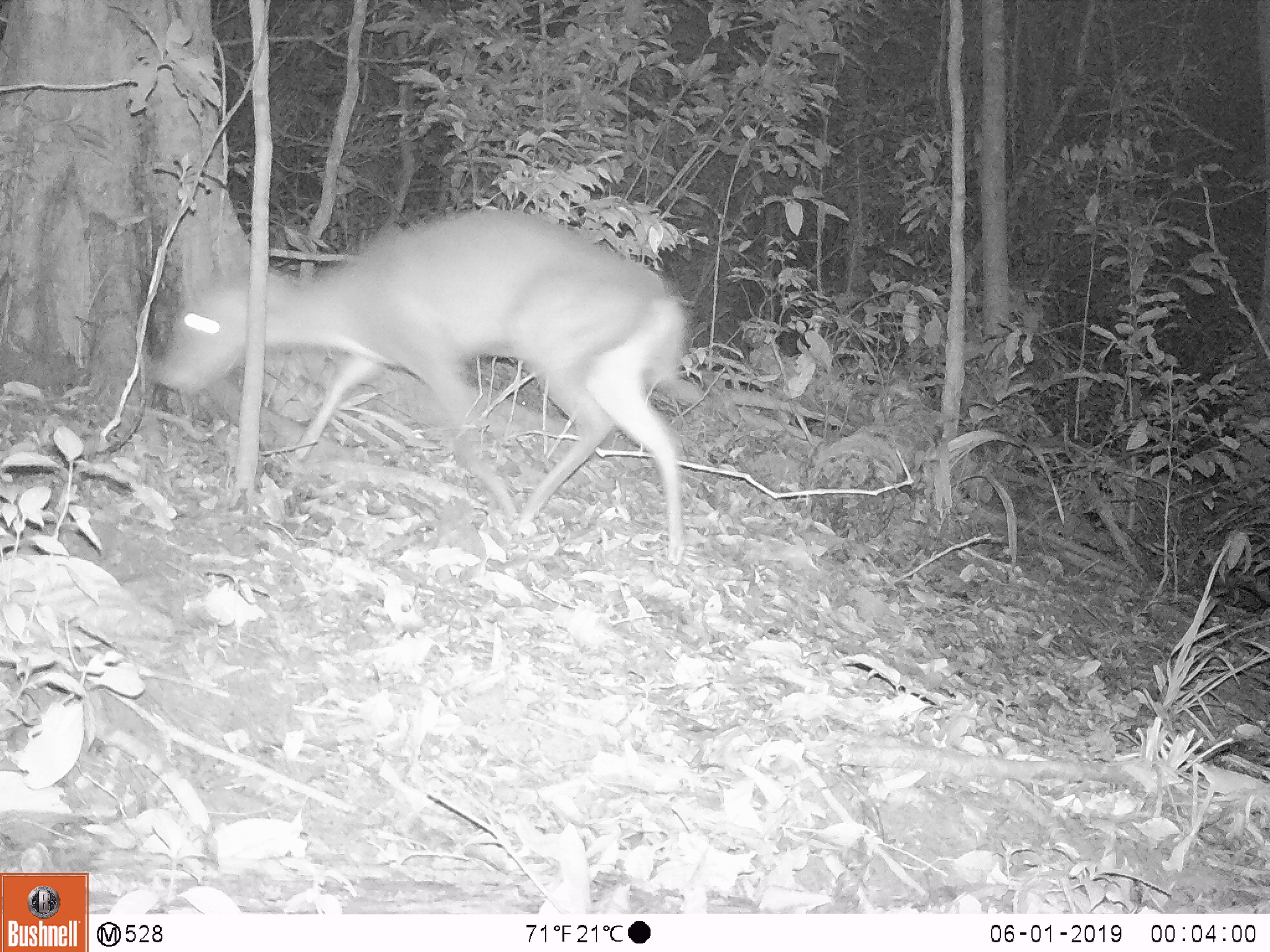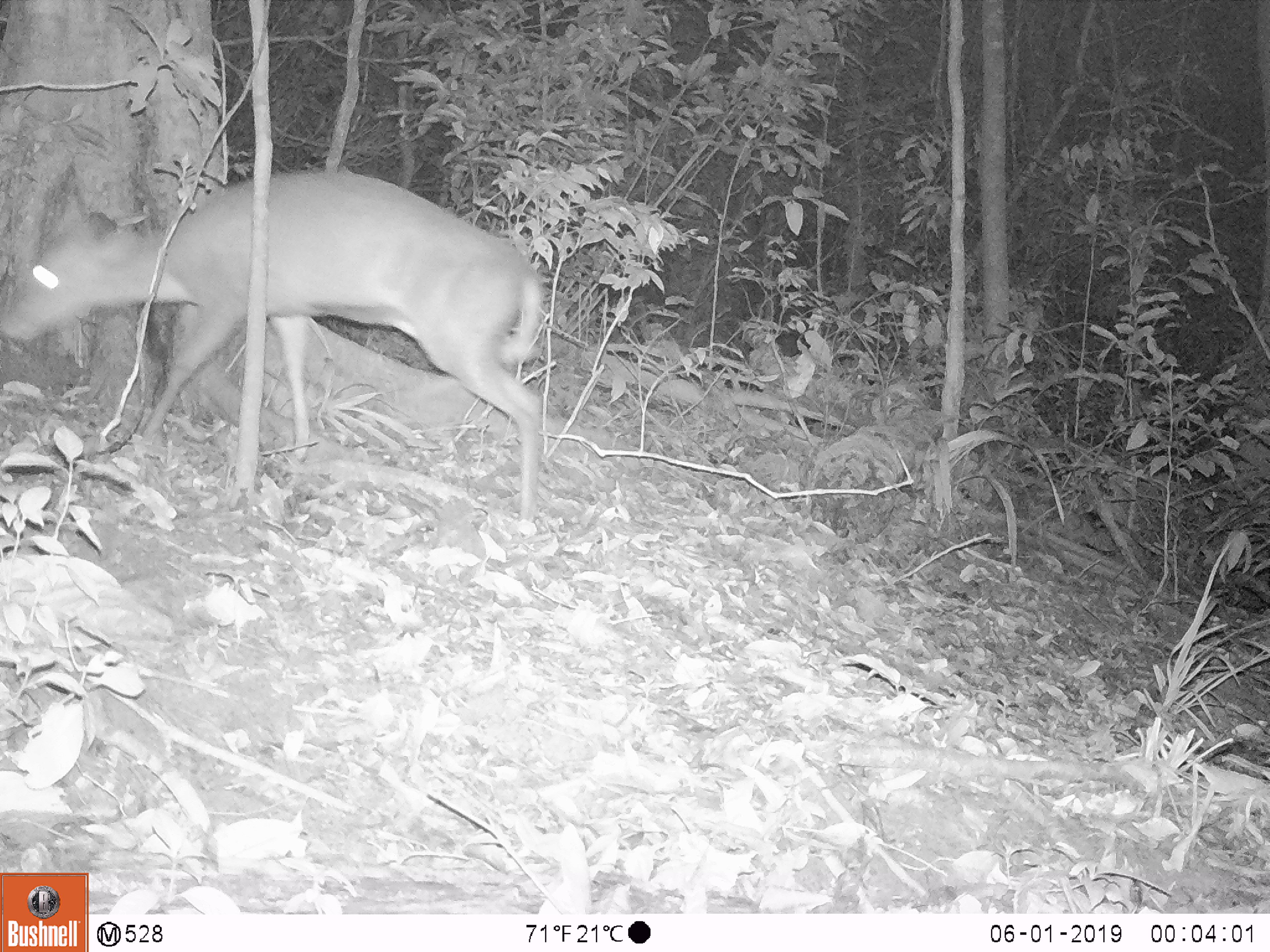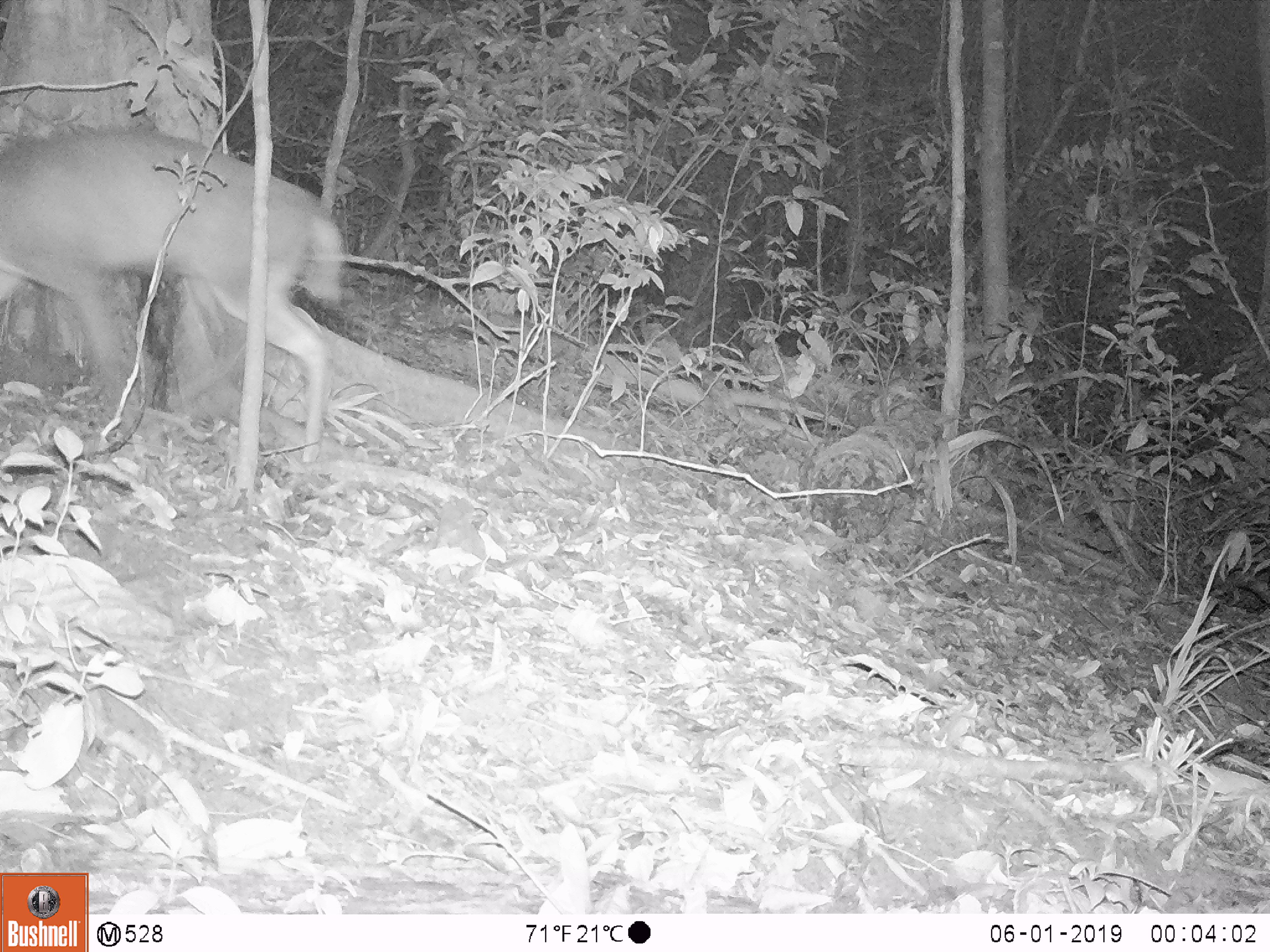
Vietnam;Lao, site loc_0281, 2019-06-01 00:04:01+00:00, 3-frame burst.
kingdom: Animalia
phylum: Chordata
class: Mammalia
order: Artiodactyla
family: Cervidae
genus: Muntiacus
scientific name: Muntiacus rooseveltorum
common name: roosevelt's muntjac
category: roosevelts muntjac group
Roosevelts muntjac group (roosevelt's muntjac) (Muntiacus rooseveltorum). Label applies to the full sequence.